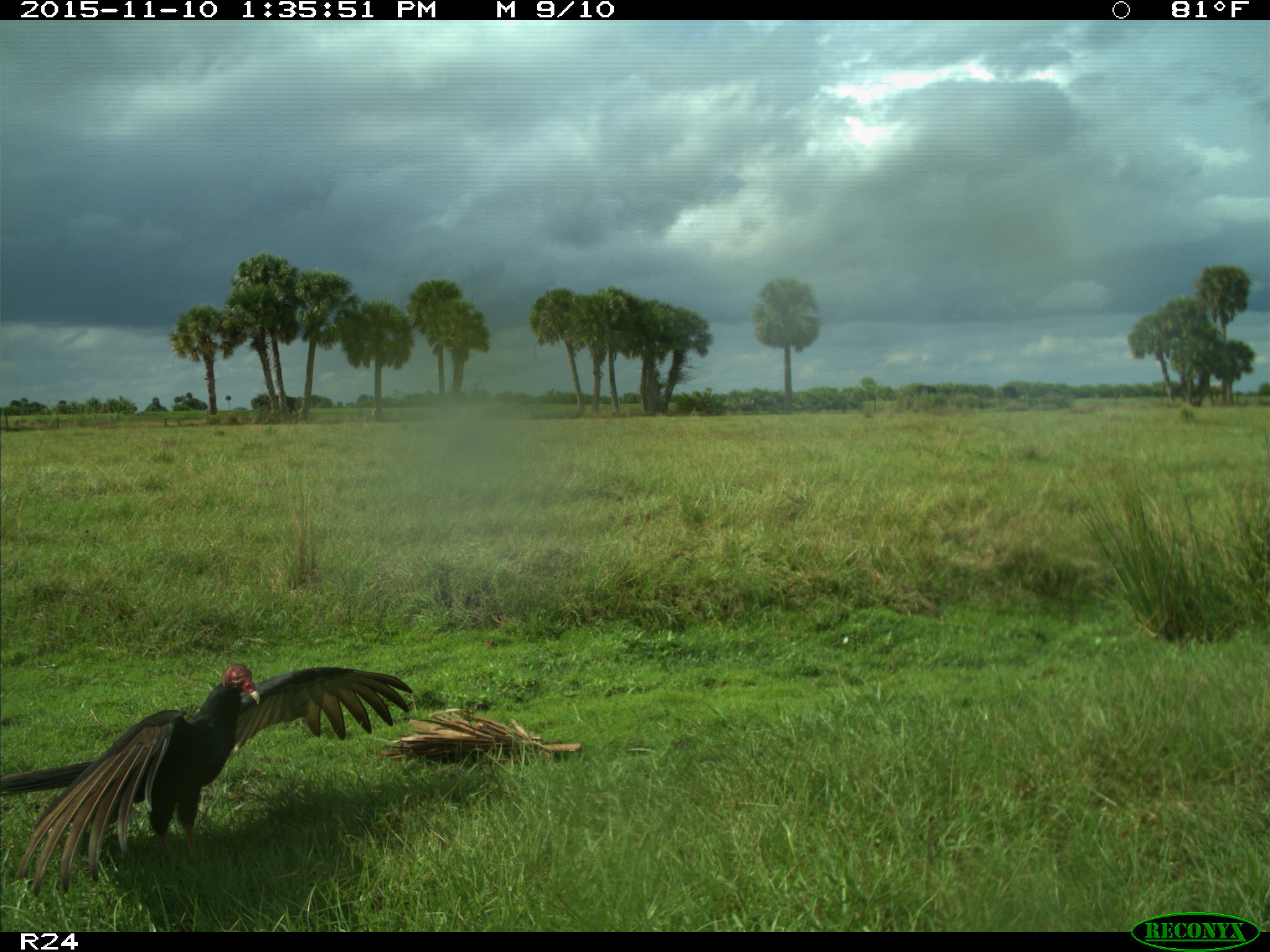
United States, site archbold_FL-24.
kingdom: Animalia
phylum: Chordata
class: Aves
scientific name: Aves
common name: birds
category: unidentified bird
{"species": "unidentified bird (birds) (Aves)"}